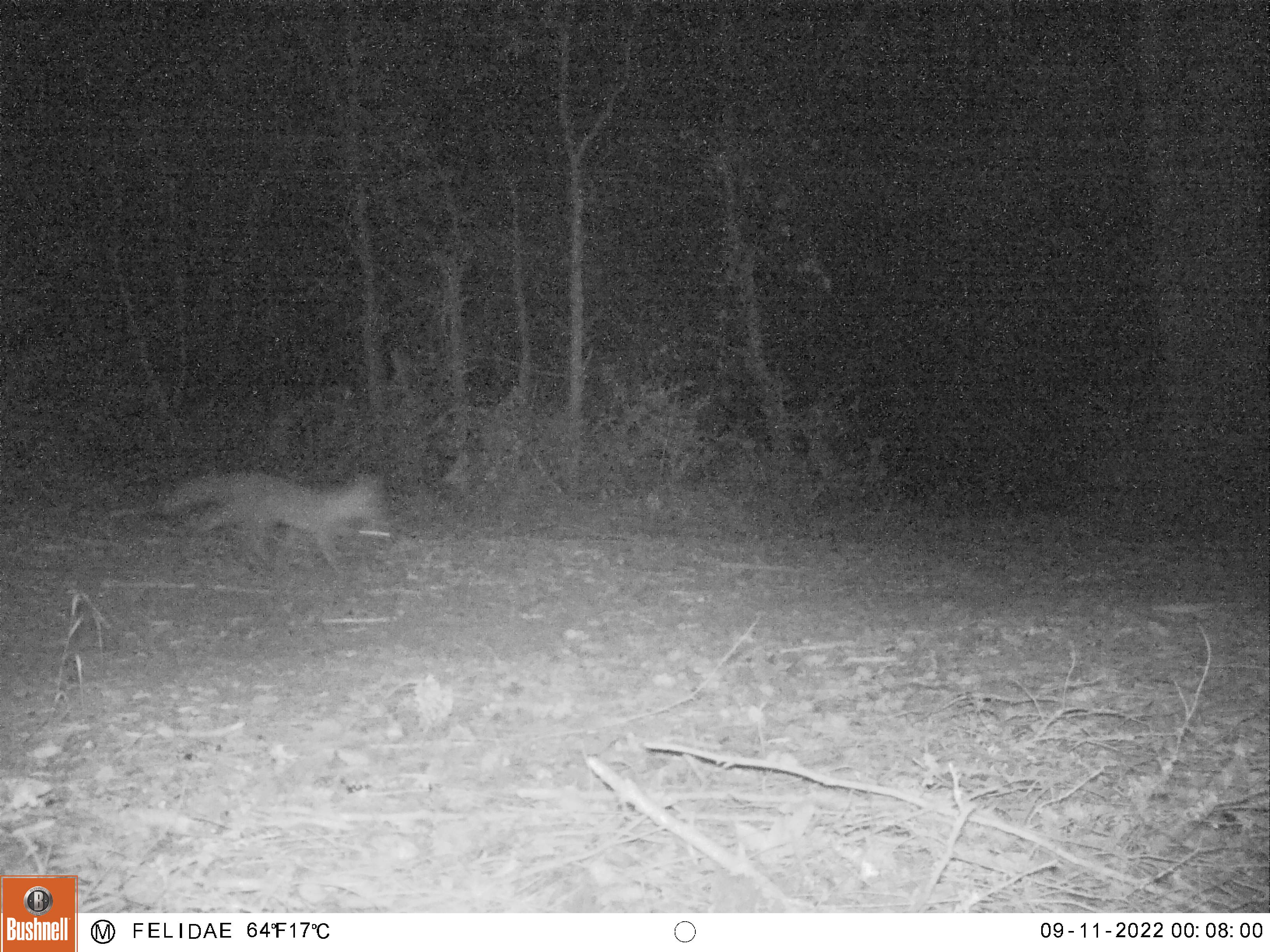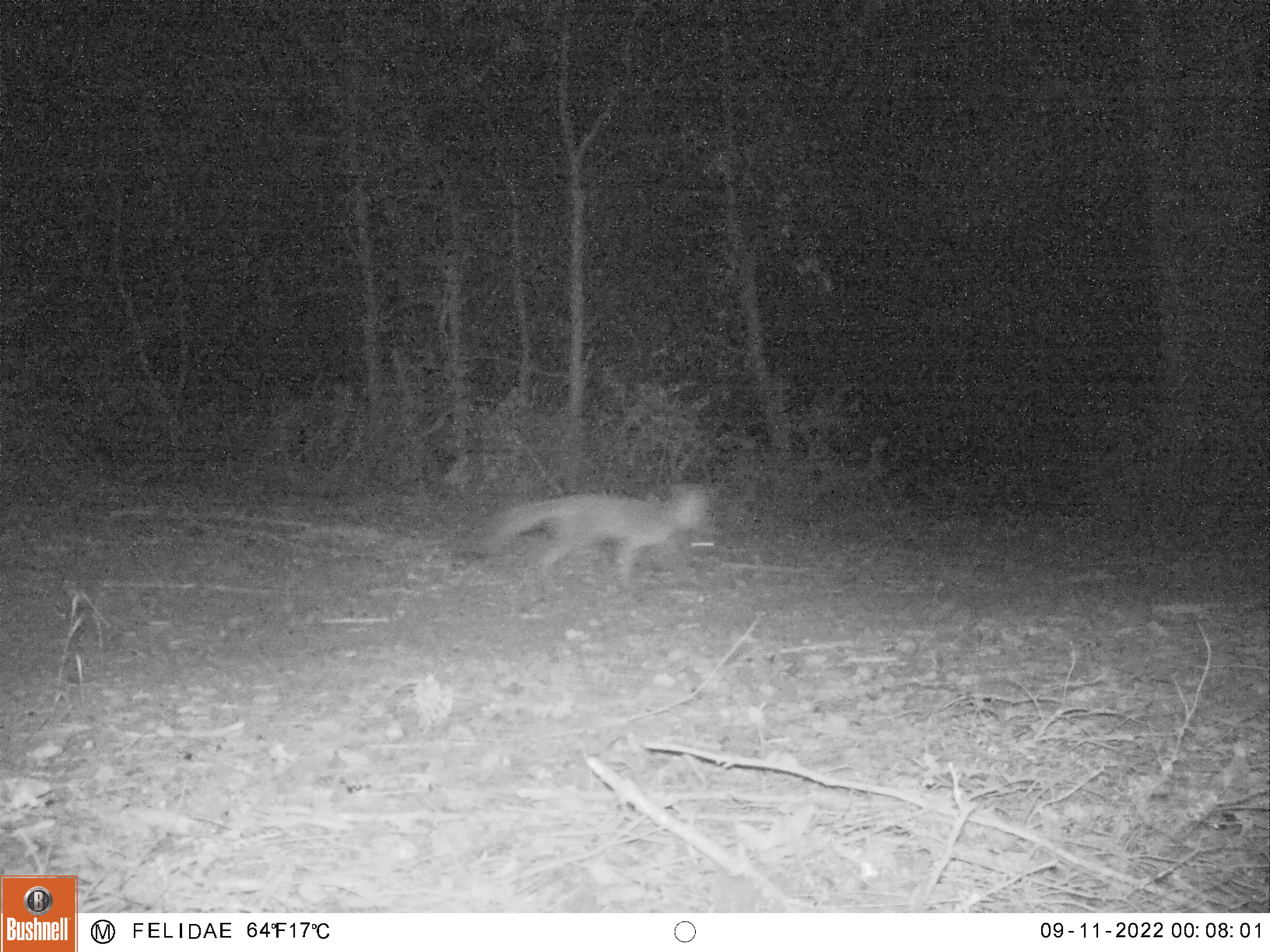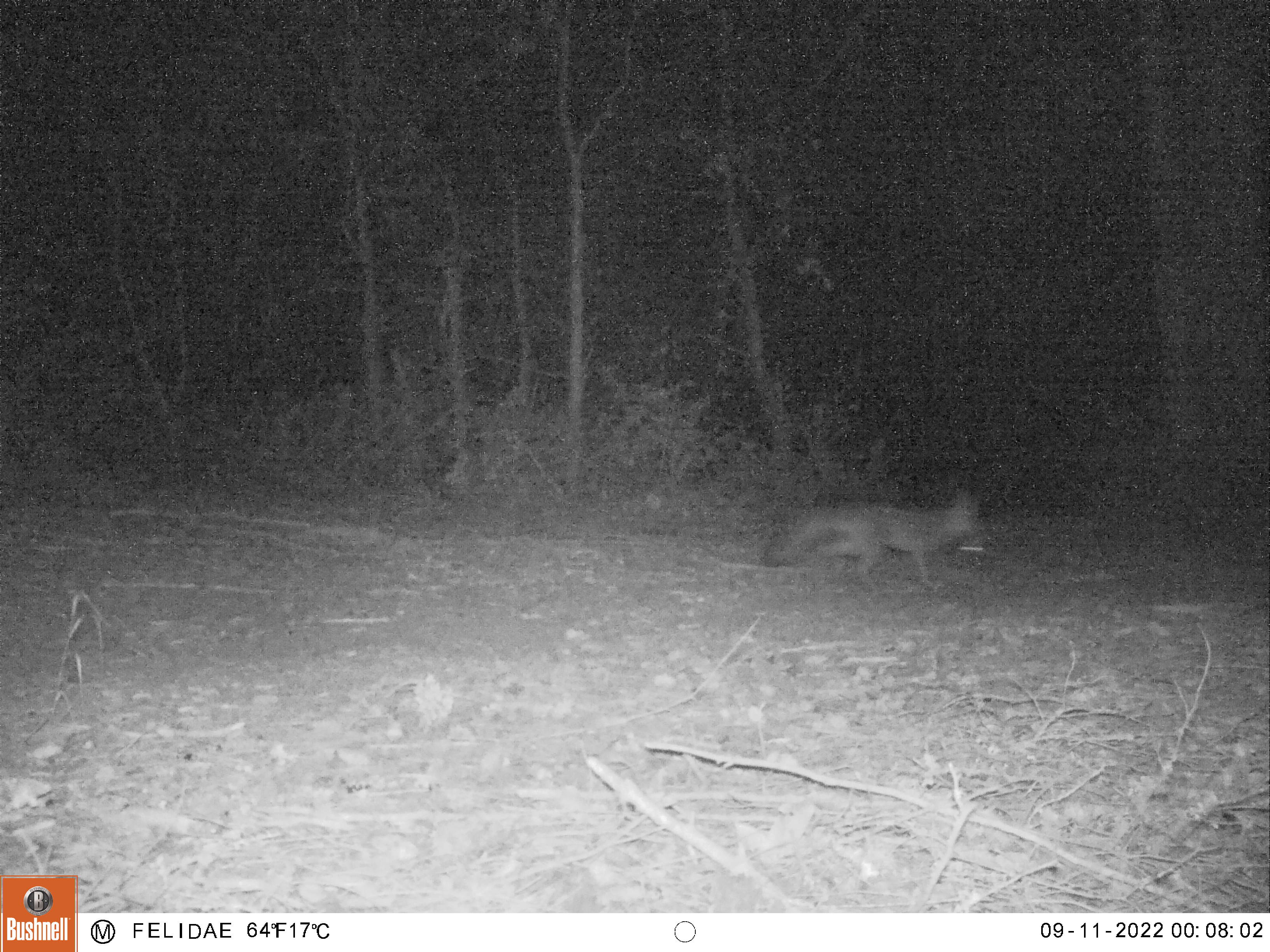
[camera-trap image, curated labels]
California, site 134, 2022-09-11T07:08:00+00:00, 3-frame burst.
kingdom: Animalia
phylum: Chordata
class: Mammalia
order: Carnivora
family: Canidae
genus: Urocyon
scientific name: Urocyon cinereoargenteus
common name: gray fox